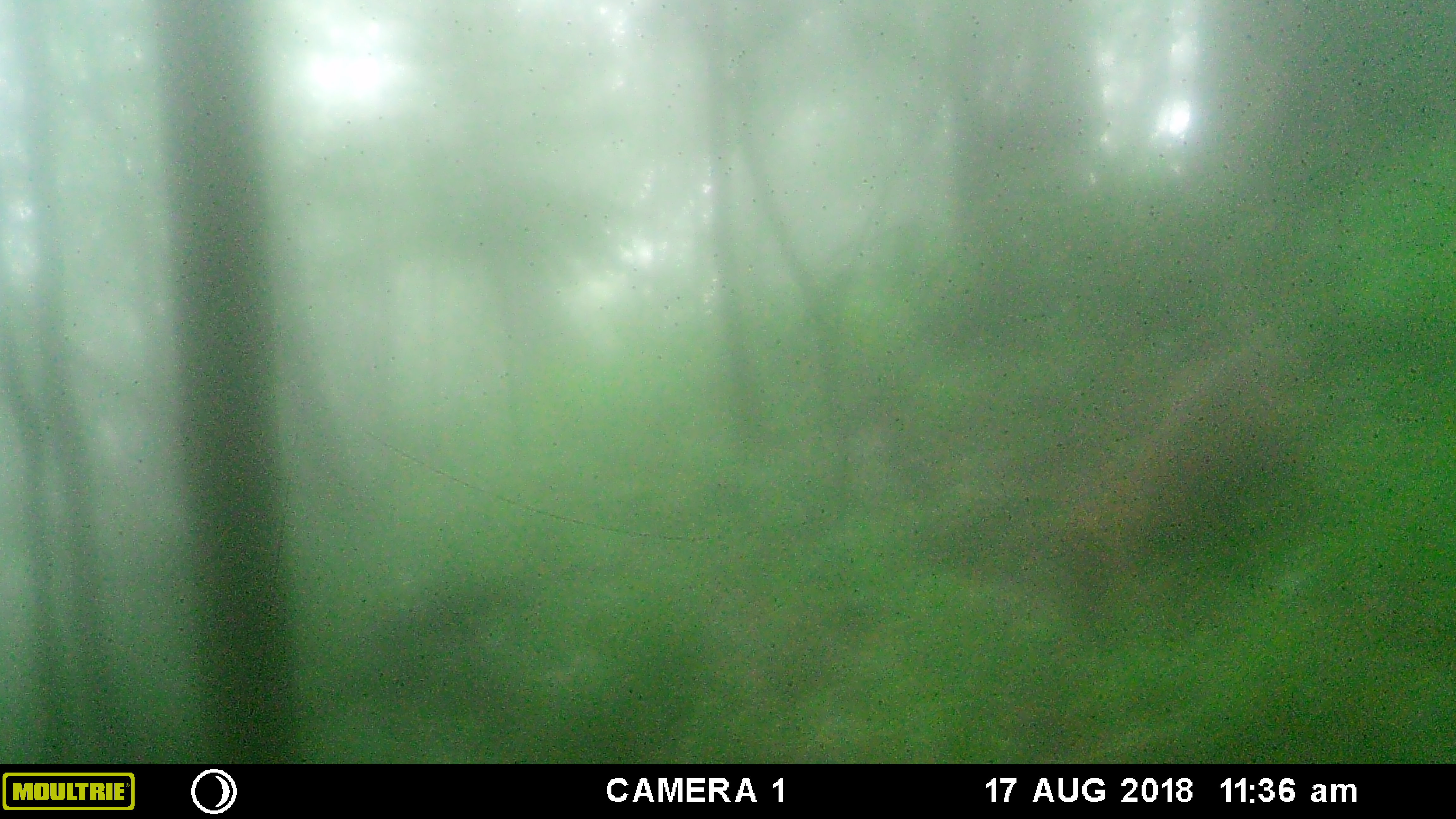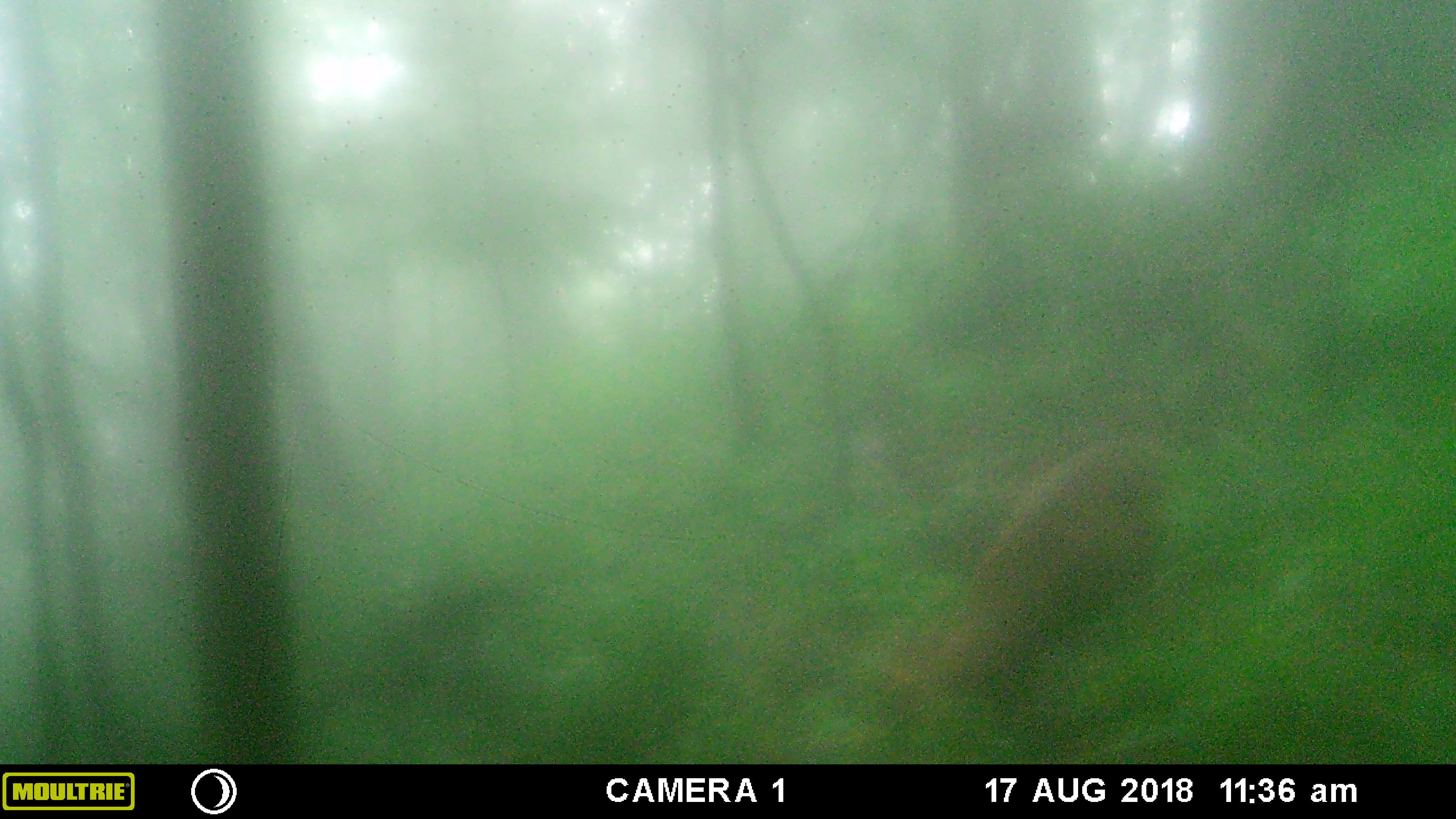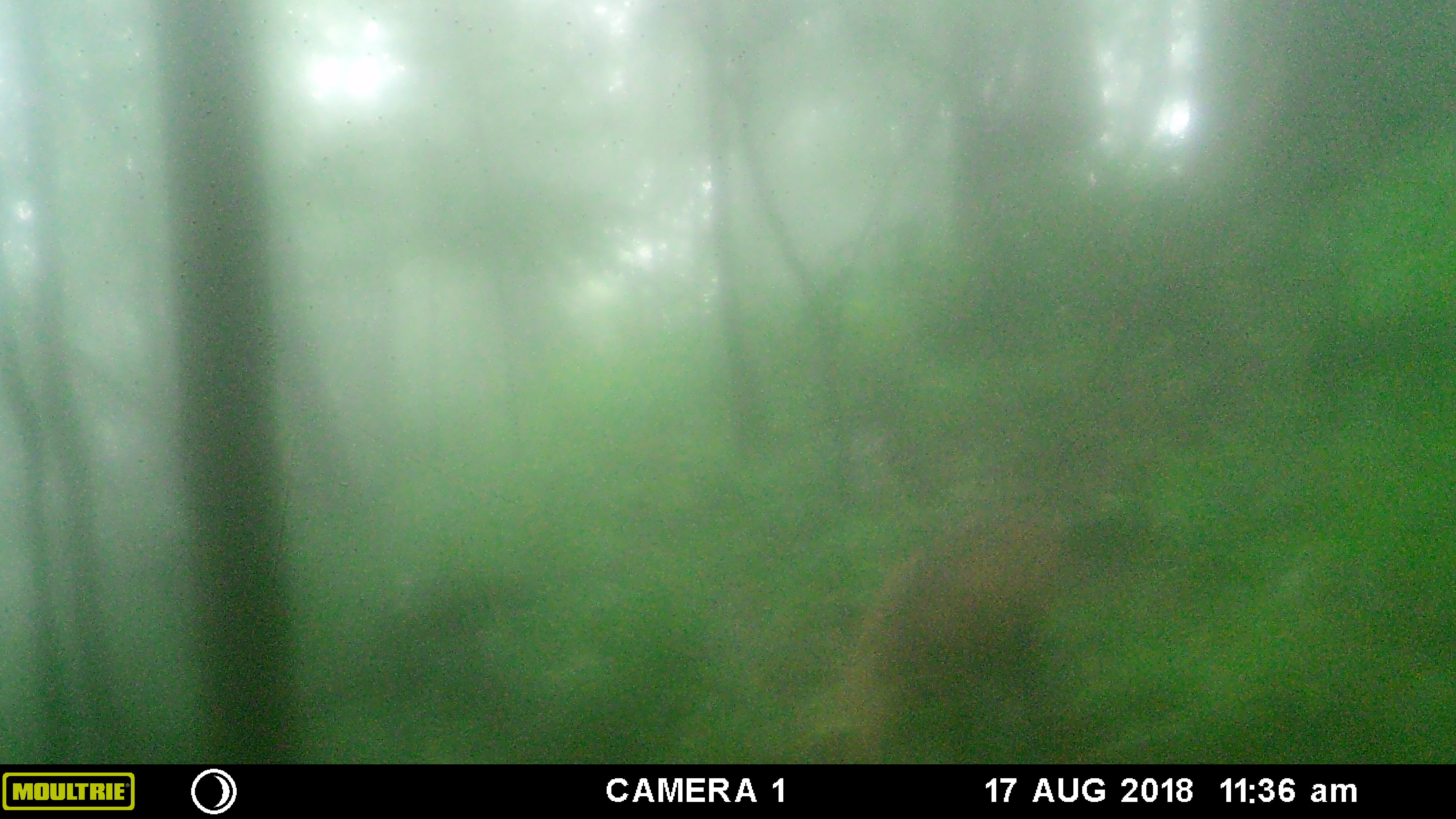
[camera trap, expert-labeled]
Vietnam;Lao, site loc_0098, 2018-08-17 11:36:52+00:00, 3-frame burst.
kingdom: Animalia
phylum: Chordata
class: Mammalia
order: Artiodactyla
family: Cervidae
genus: Muntiacus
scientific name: Muntiacus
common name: muntjacs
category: unidentified muntjac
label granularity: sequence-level